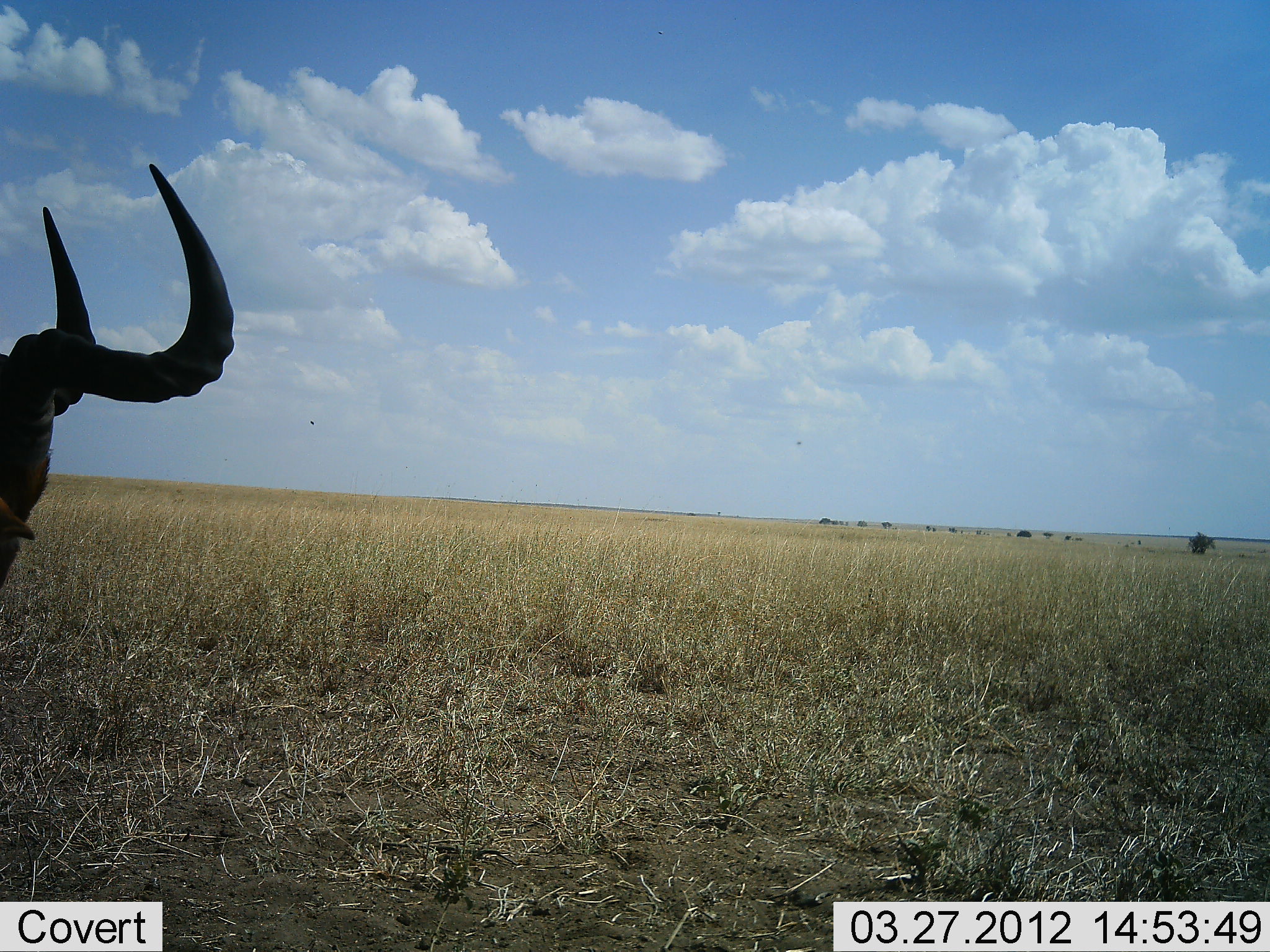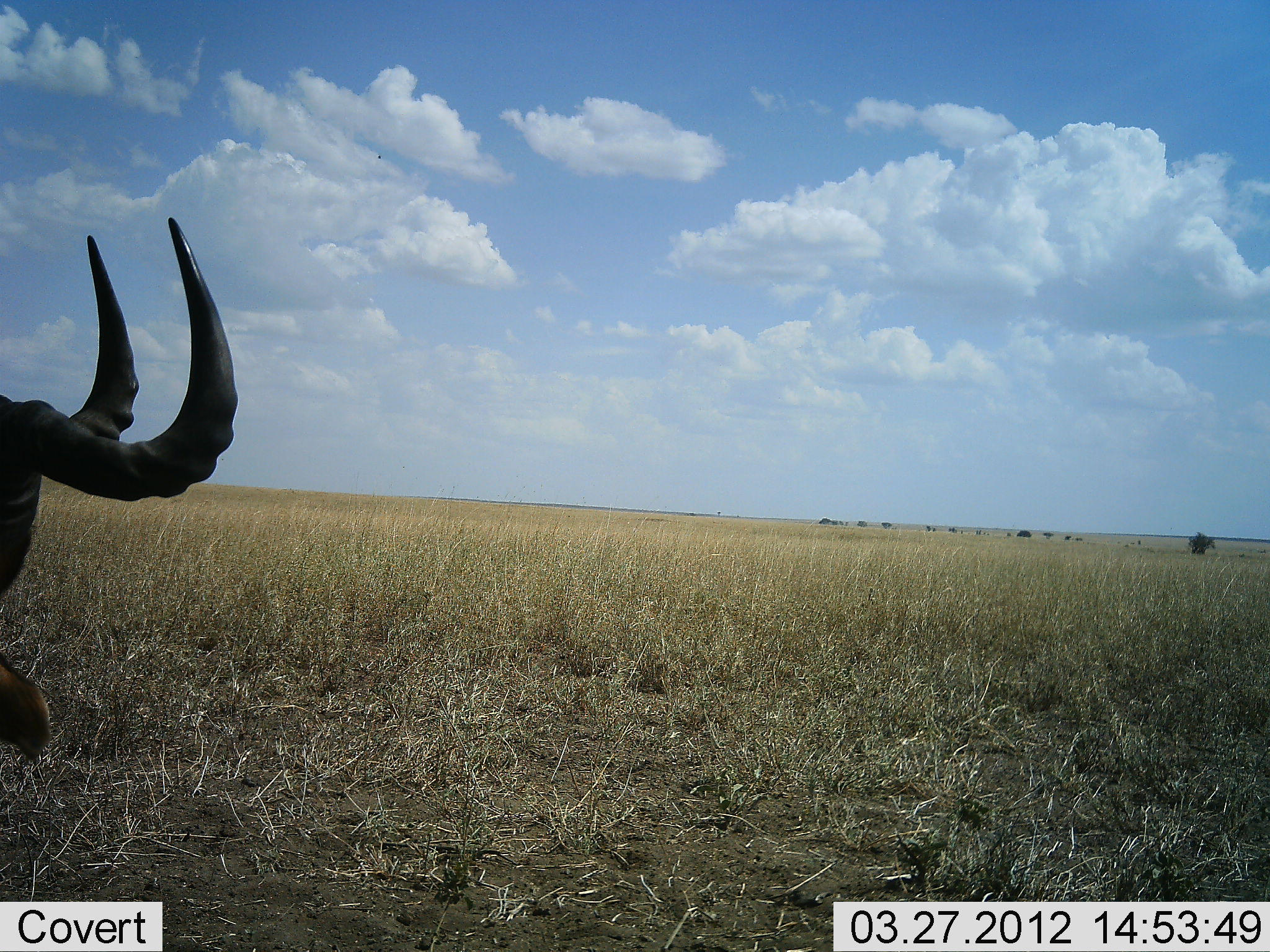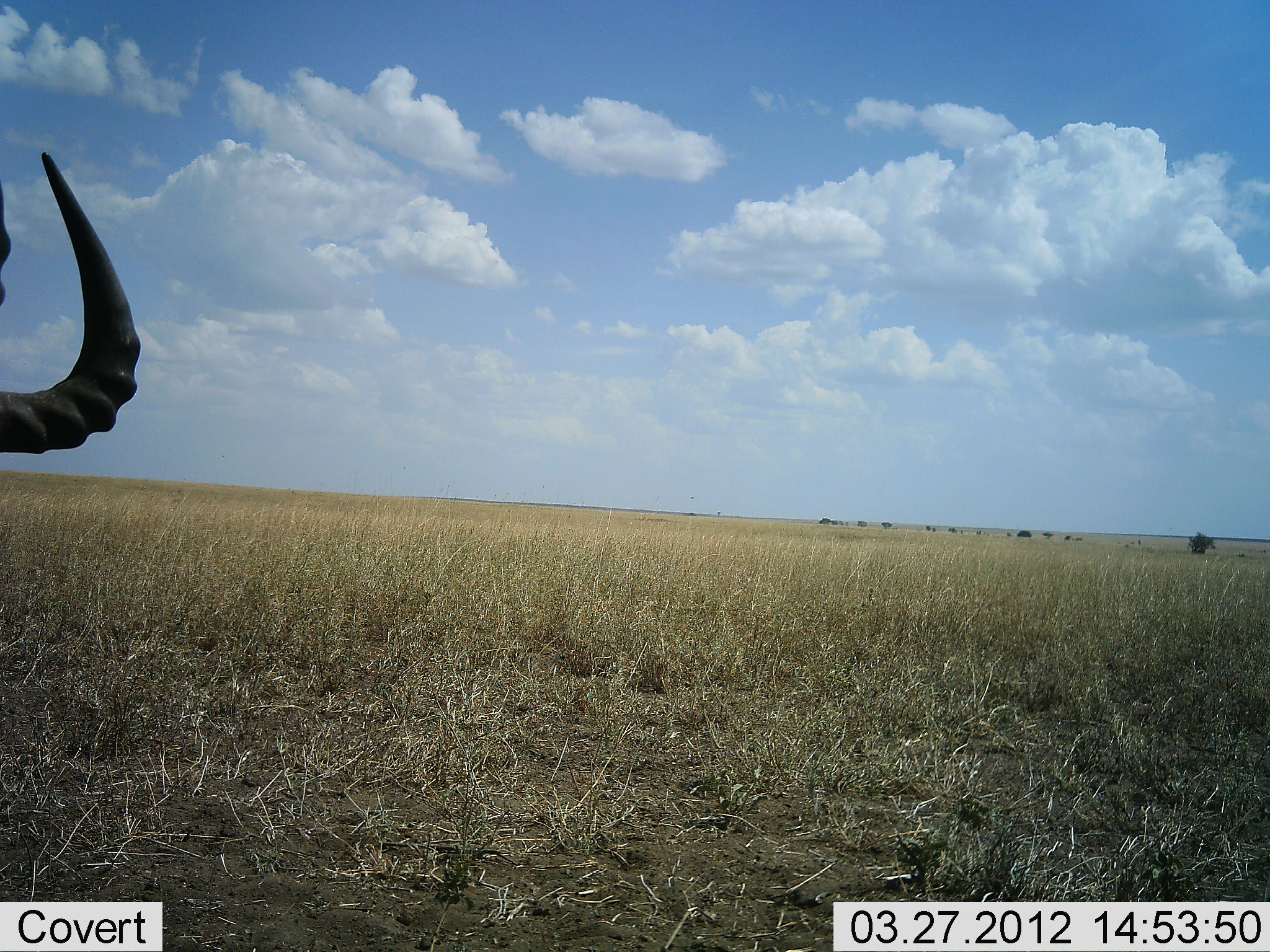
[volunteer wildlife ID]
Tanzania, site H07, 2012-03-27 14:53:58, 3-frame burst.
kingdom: Animalia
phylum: Chordata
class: Mammalia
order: Artiodactyla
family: Bovidae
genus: Alcelaphus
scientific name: Alcelaphus buselaphus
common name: hartebeest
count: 1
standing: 44%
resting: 50%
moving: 6%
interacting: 6%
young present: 0%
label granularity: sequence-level